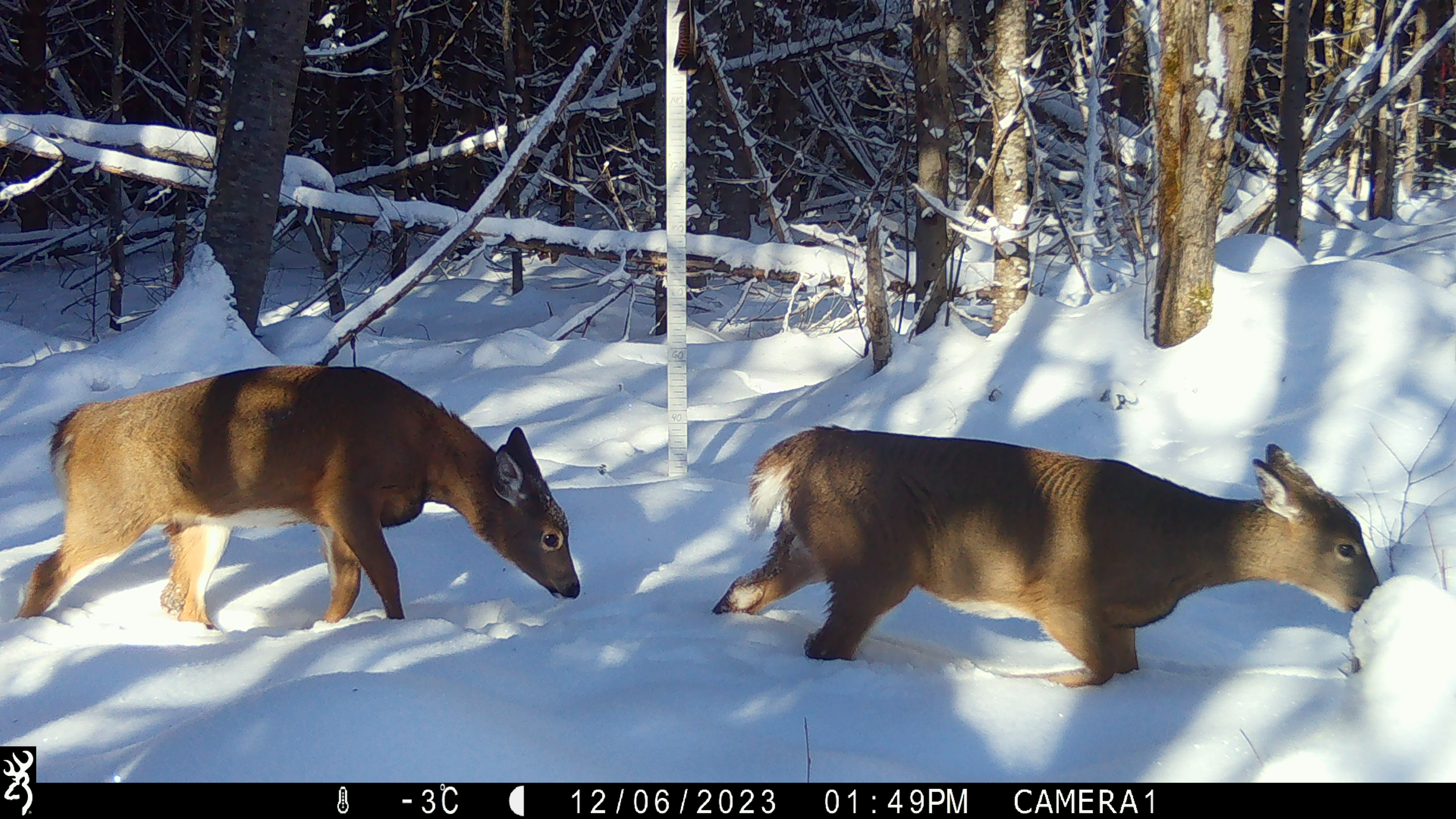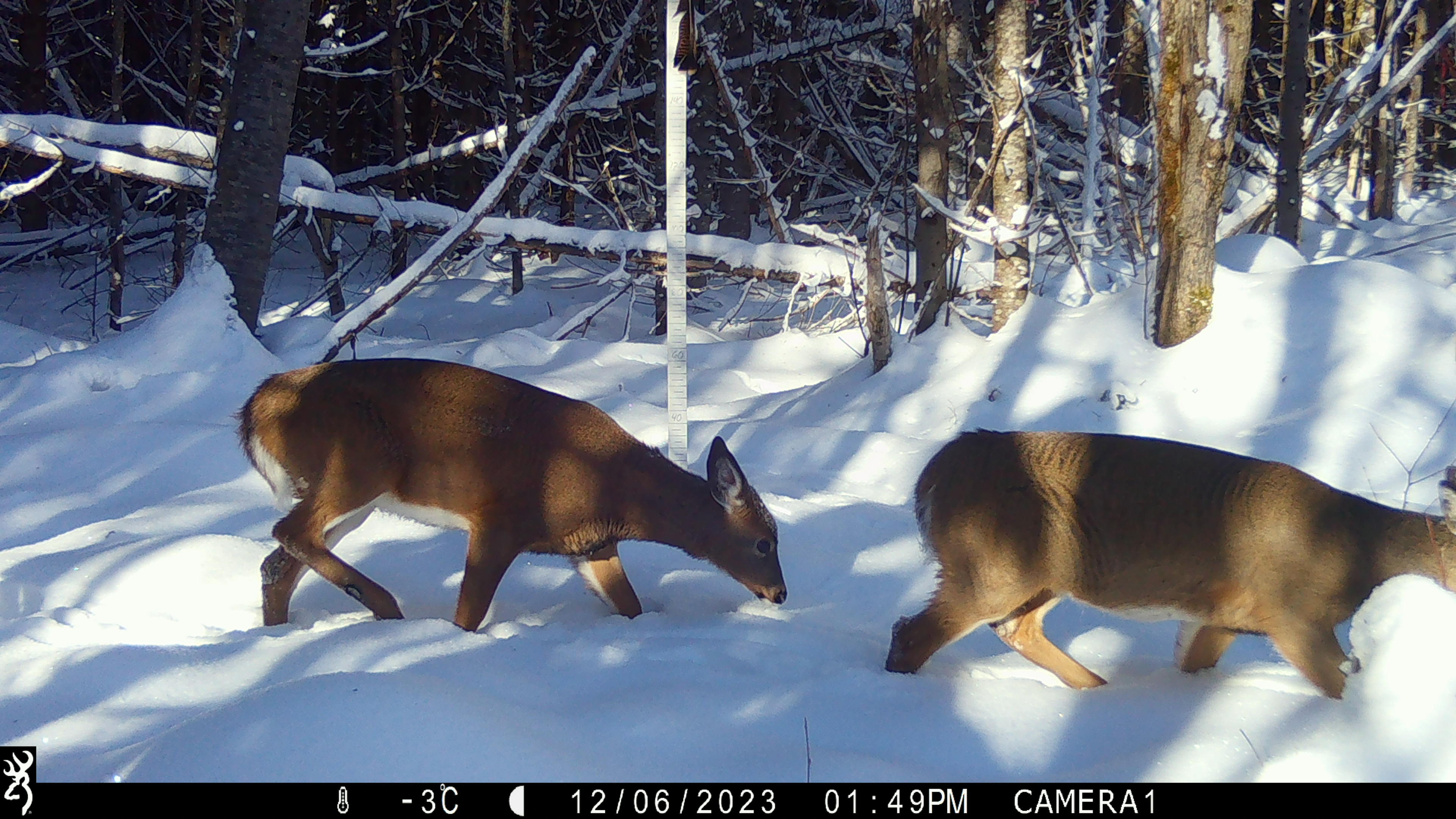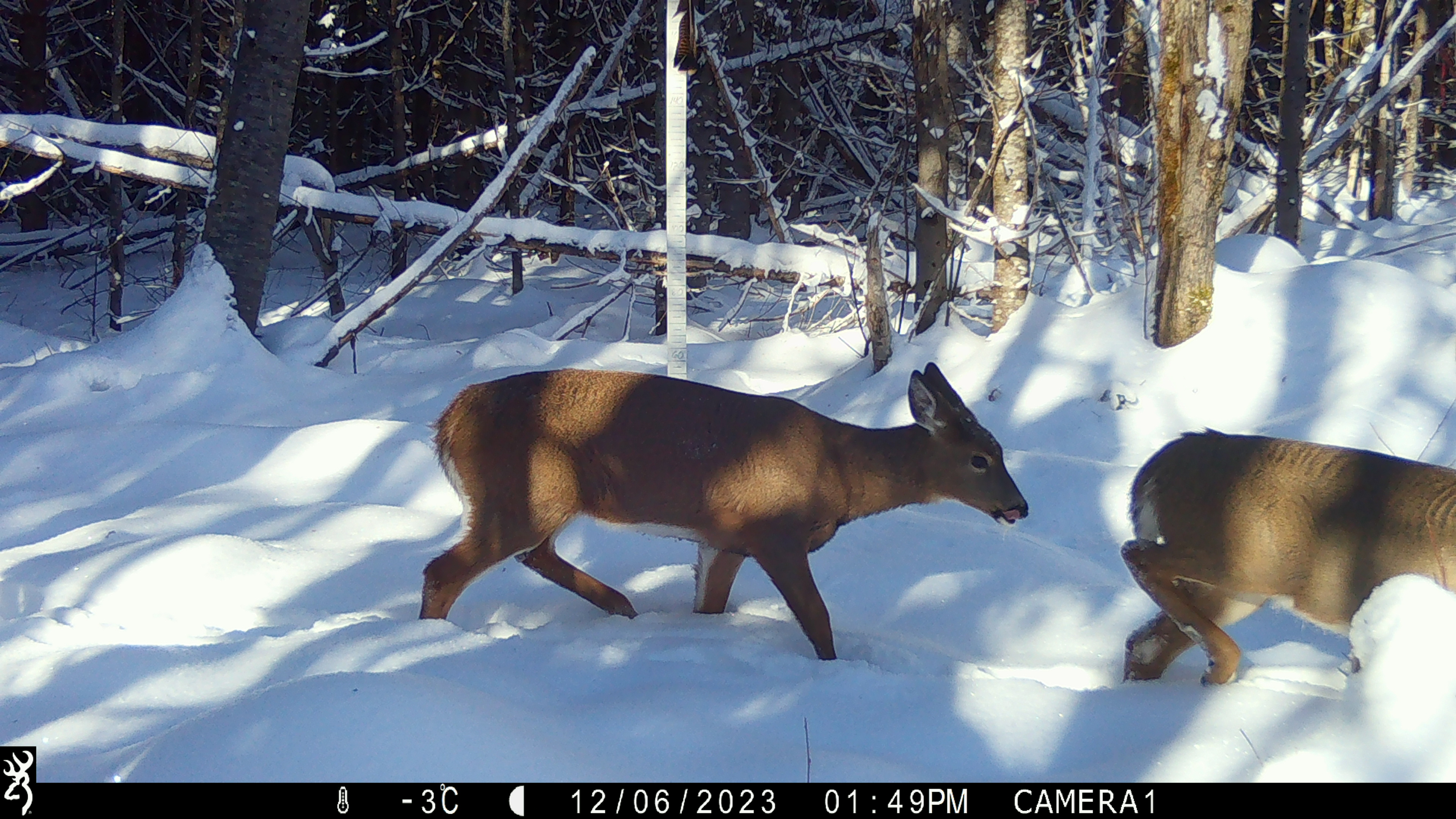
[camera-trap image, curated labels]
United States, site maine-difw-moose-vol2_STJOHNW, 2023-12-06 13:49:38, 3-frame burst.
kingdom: Animalia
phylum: Chordata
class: Mammalia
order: Artiodactyla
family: Cervidae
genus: Odocoileus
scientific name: Odocoileus virginianus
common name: white-tailed deer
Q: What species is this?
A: White-tailed deer (Odocoileus virginianus).